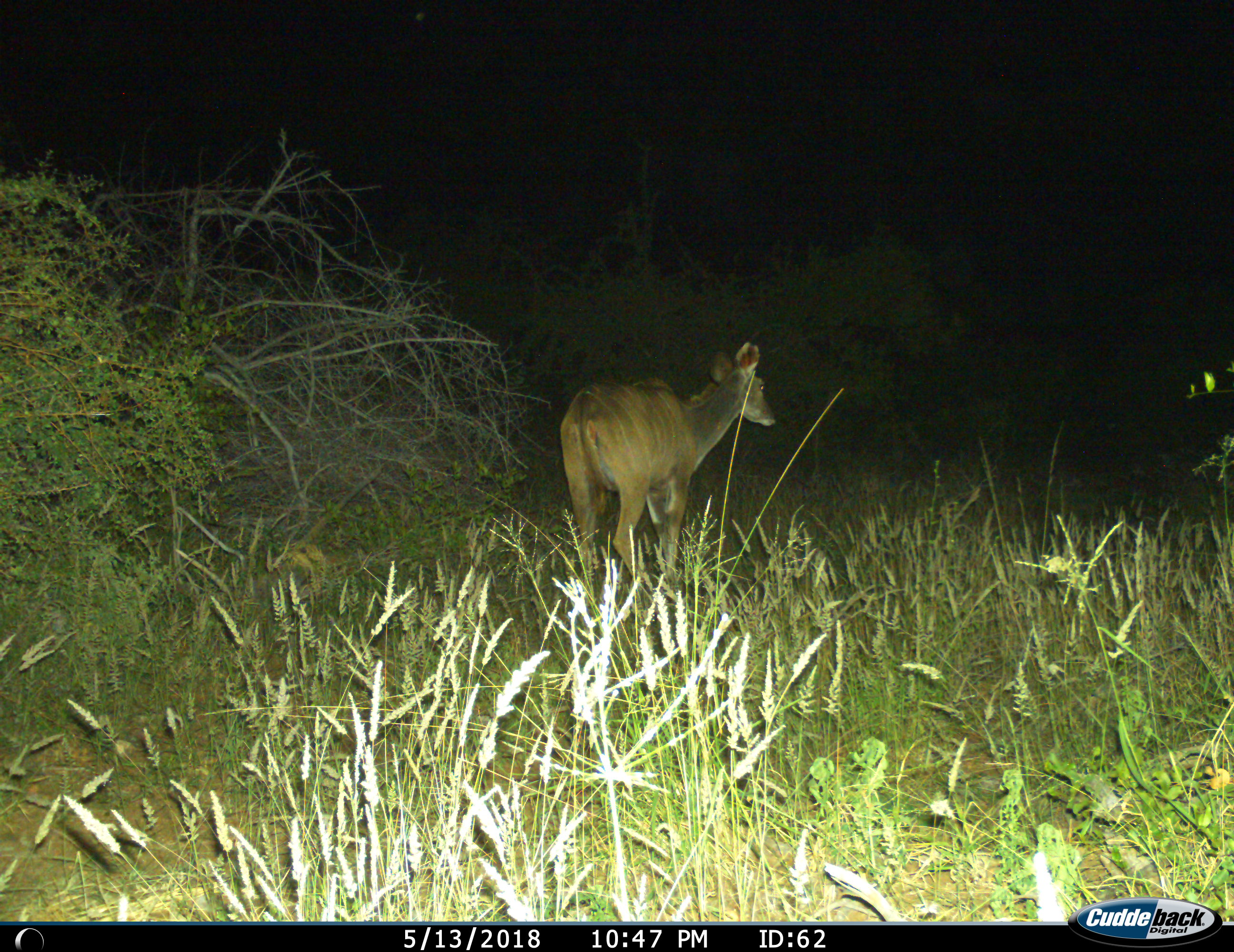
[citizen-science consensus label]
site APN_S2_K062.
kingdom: Animalia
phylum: Chordata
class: Mammalia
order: Artiodactyla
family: Bovidae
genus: Tragelaphus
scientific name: Tragelaphus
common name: kudu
Kudu (Tragelaphus), count 1. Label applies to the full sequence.